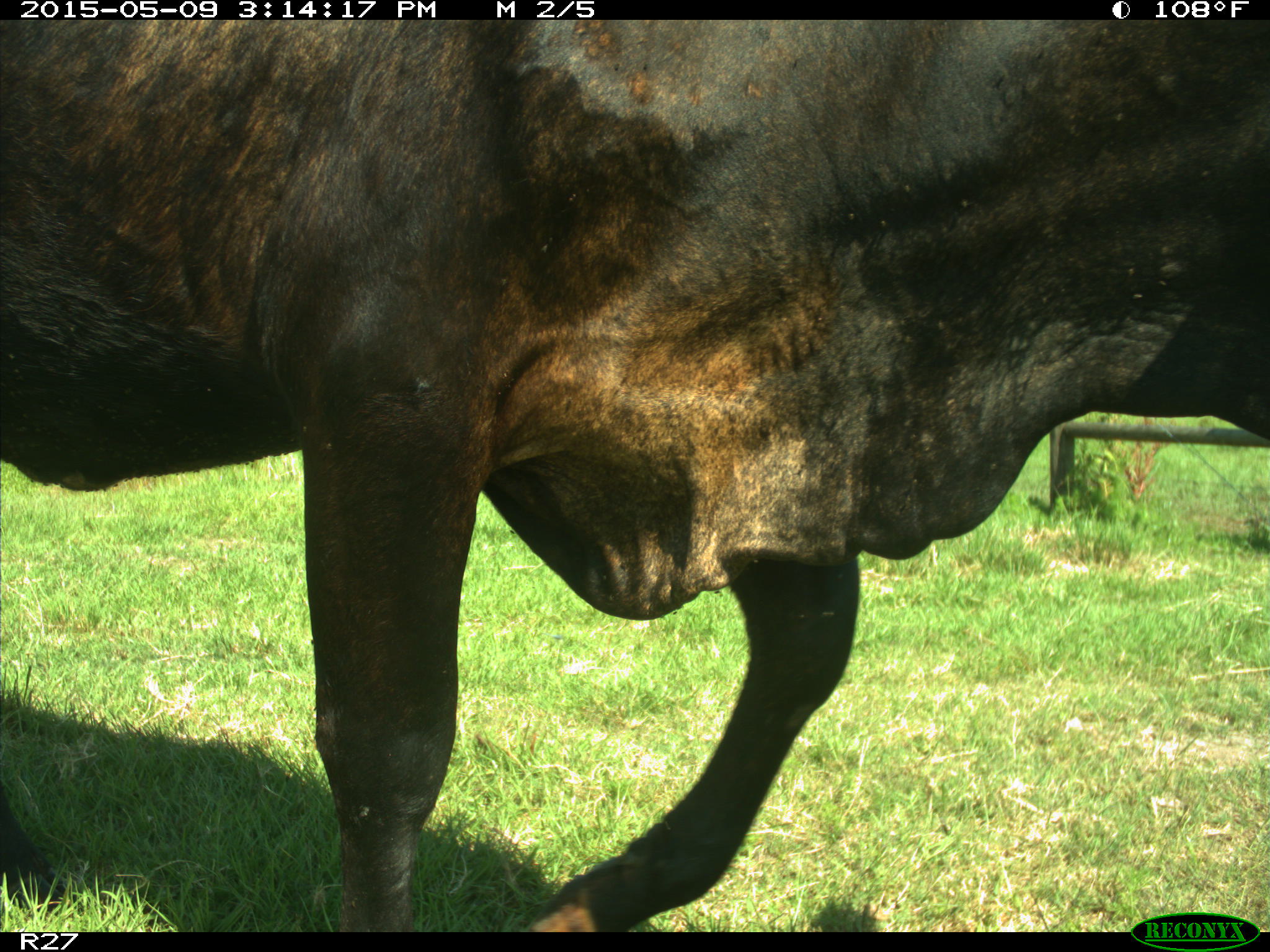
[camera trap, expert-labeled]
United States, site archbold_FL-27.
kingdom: Animalia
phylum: Chordata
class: Mammalia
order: Artiodactyla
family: Bovidae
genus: Bos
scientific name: Bos taurus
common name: domestic cow